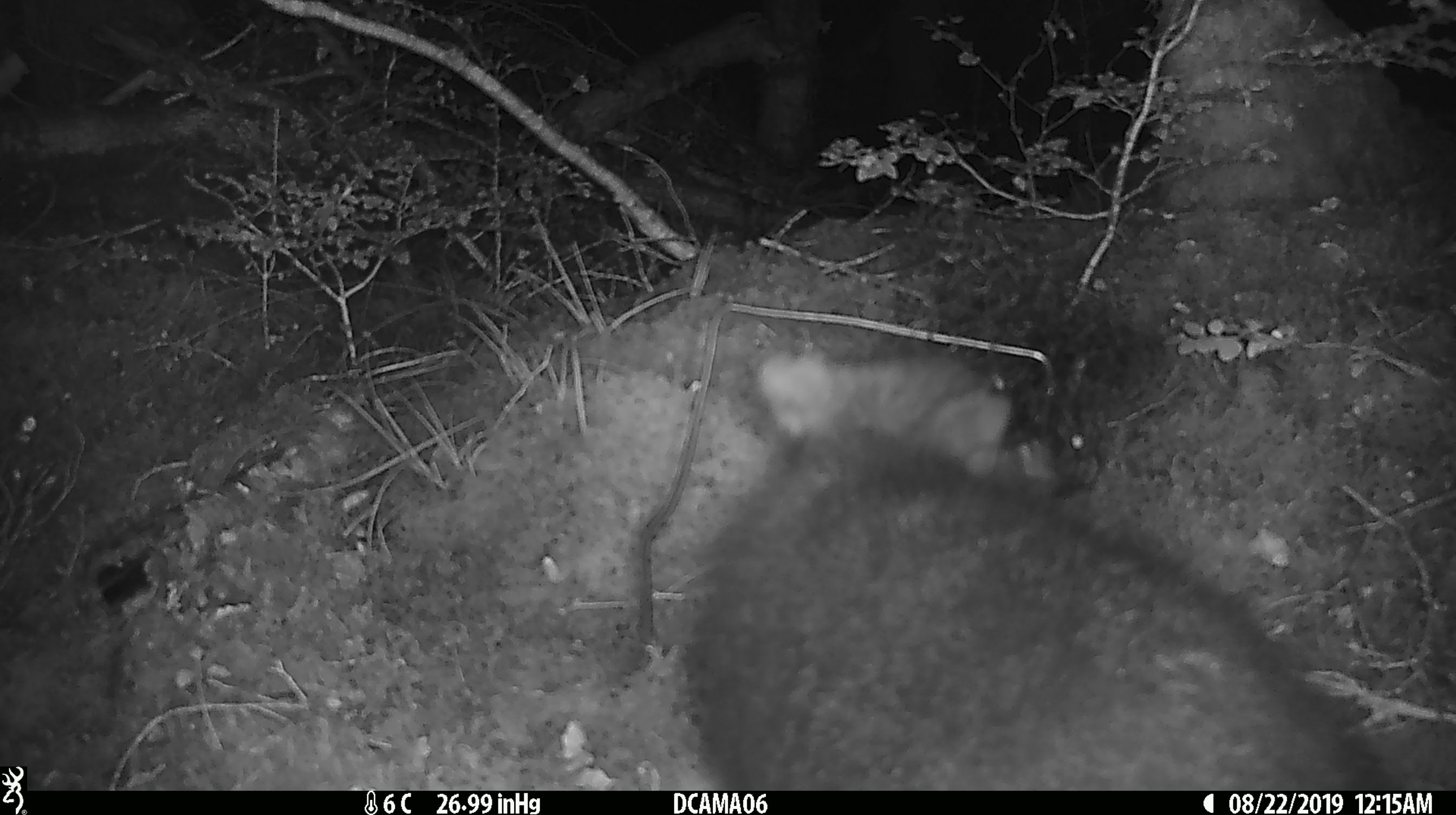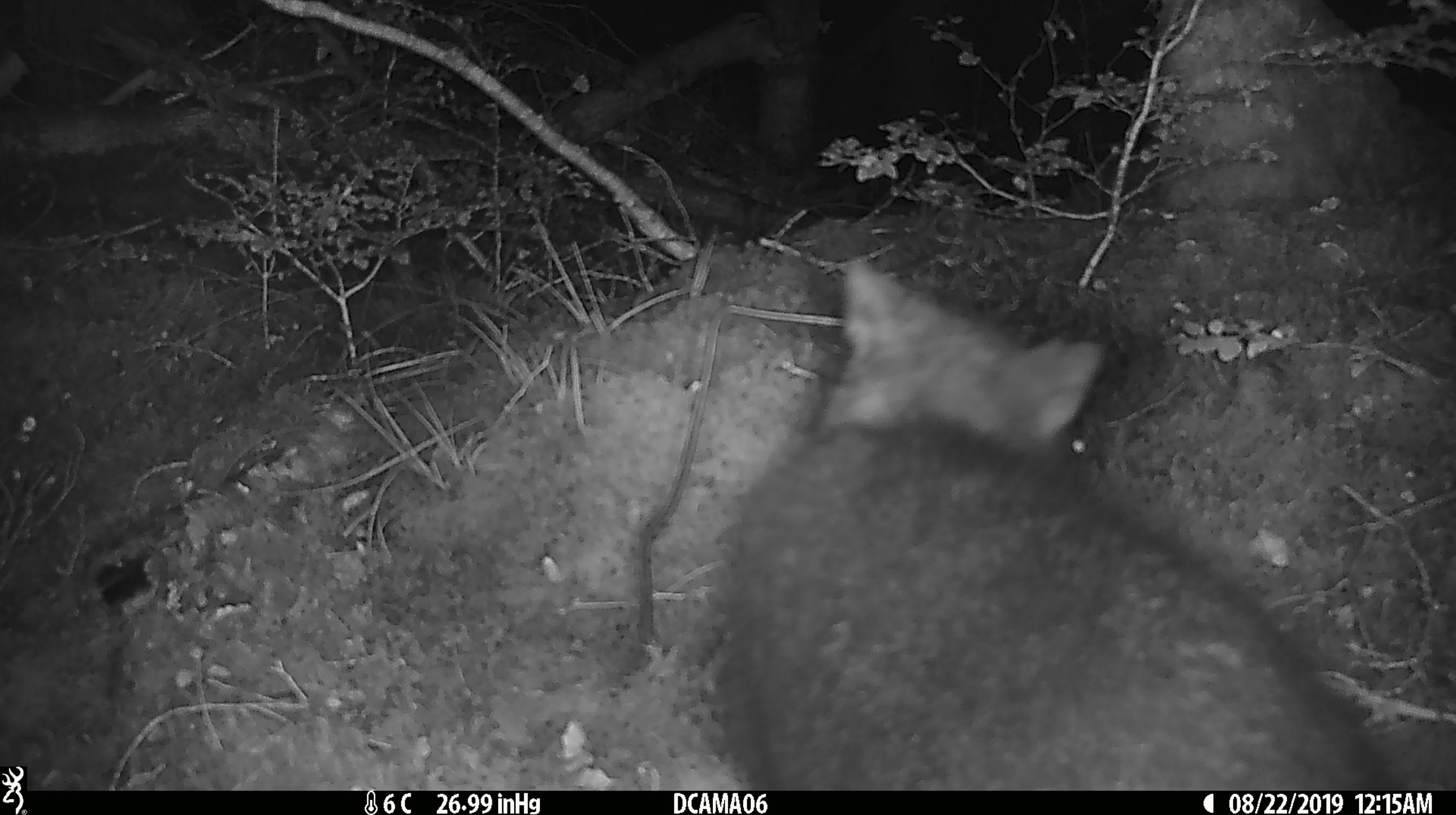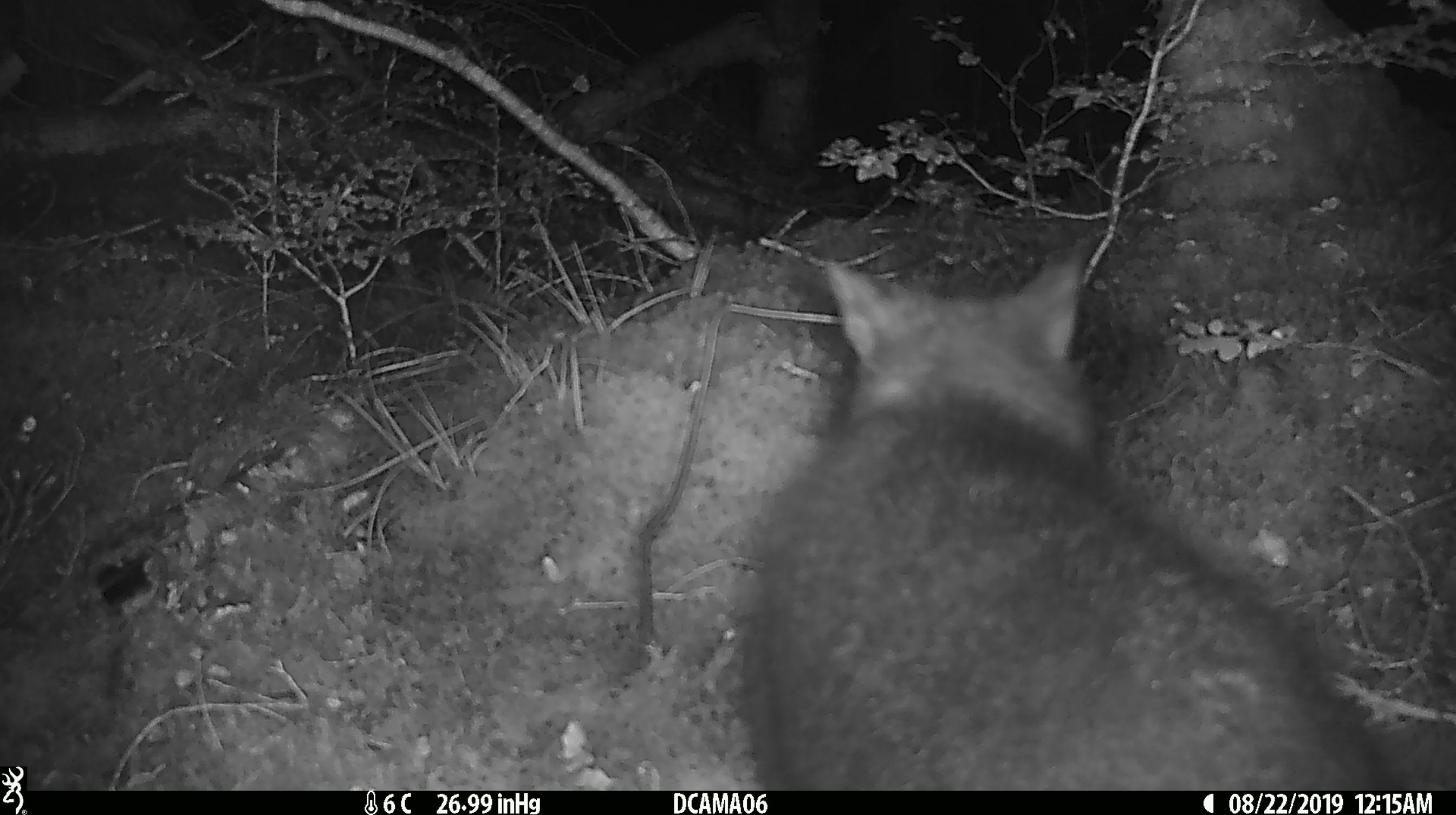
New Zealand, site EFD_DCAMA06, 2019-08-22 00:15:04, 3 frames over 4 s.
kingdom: Animalia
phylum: Chordata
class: Mammalia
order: Diprotodontia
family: Phalangeridae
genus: Trichosurus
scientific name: Trichosurus vulpecula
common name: common brushtail possum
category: possum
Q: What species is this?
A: Possum (common brushtail possum) (Trichosurus vulpecula).